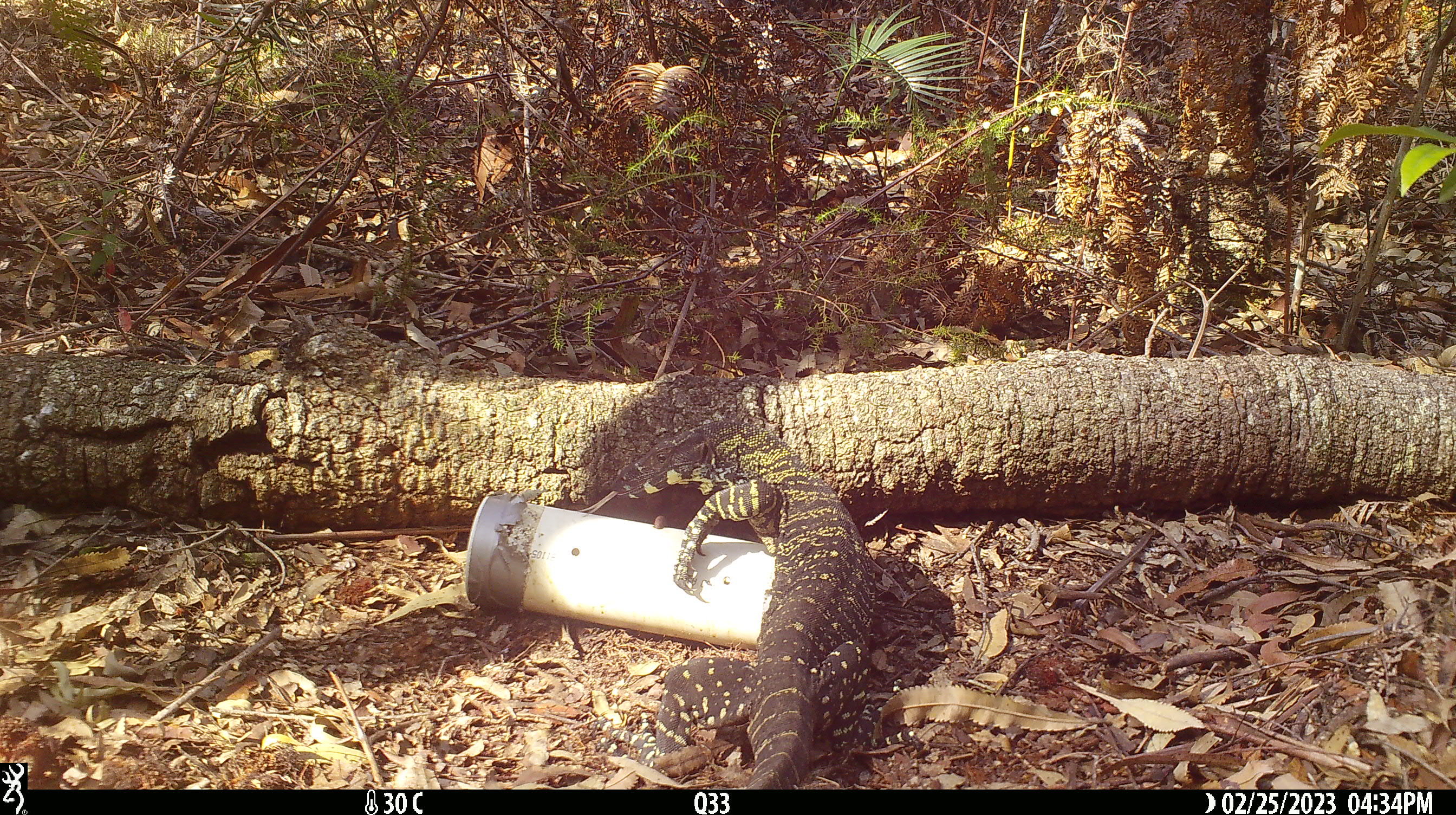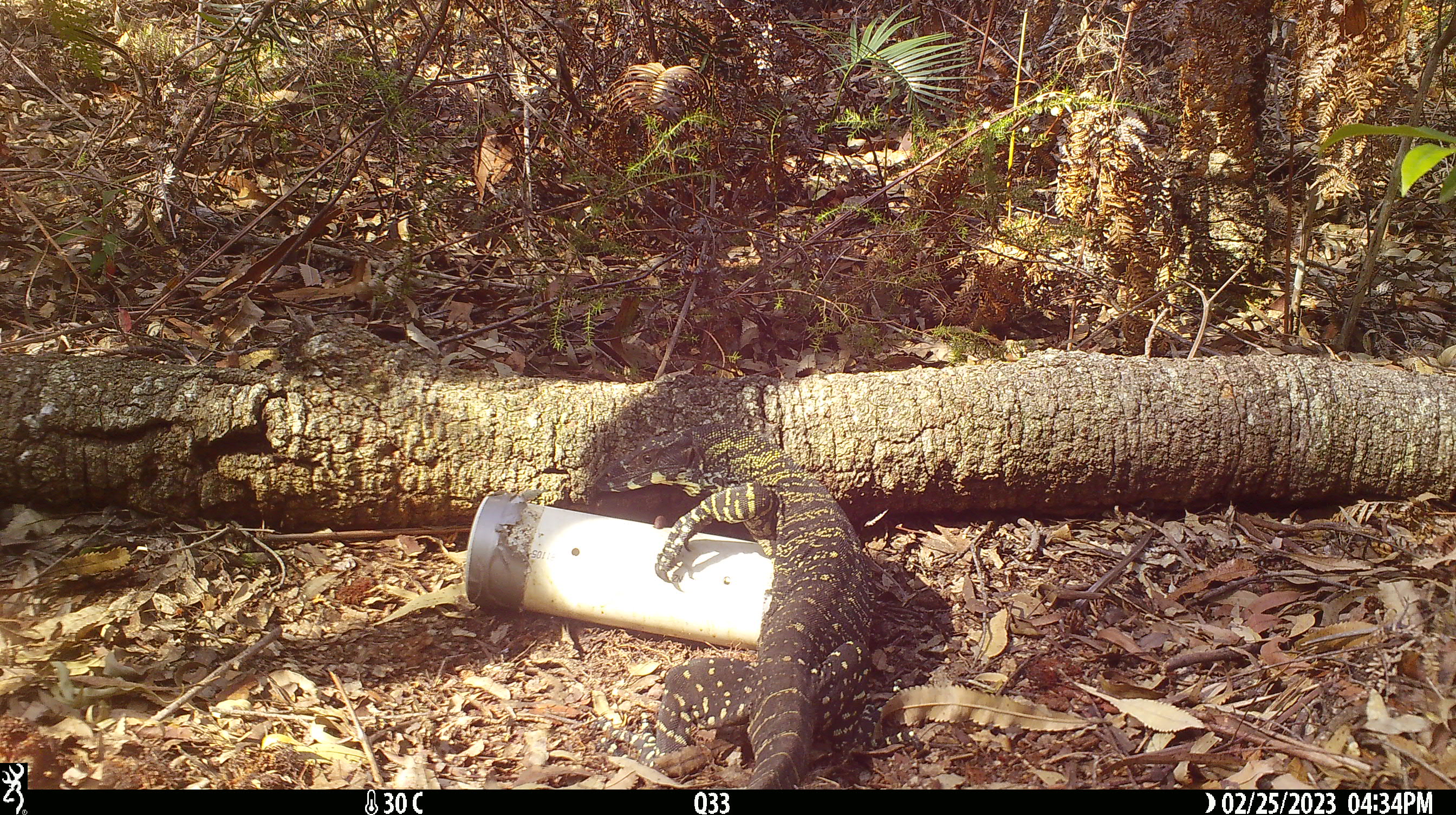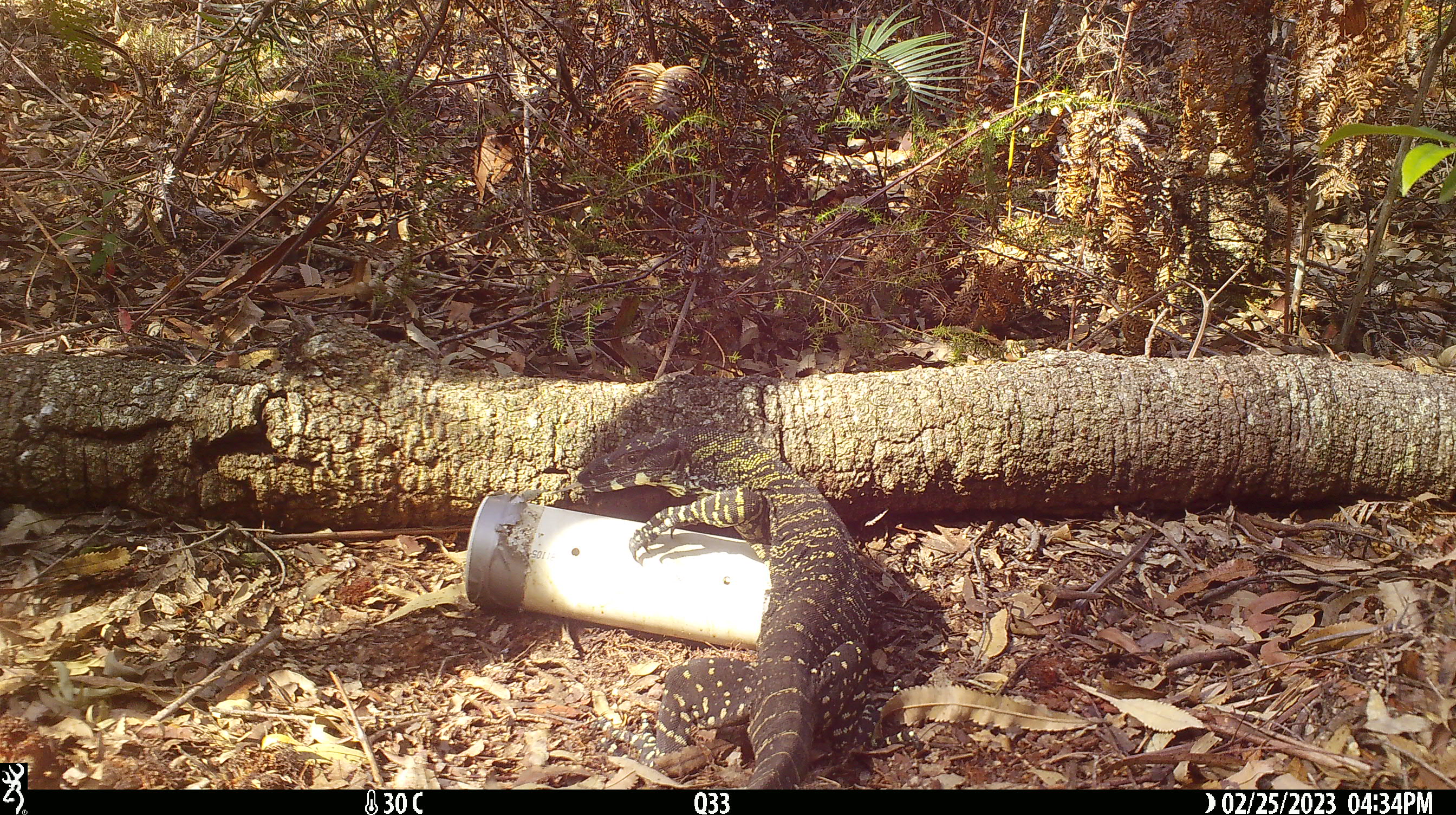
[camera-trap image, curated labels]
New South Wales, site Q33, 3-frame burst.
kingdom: Animalia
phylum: Chordata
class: Reptilia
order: Squamata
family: Varanidae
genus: Varanus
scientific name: Varanus varius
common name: lace monitor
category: goanna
Goanna (lace monitor) (Varanus varius).